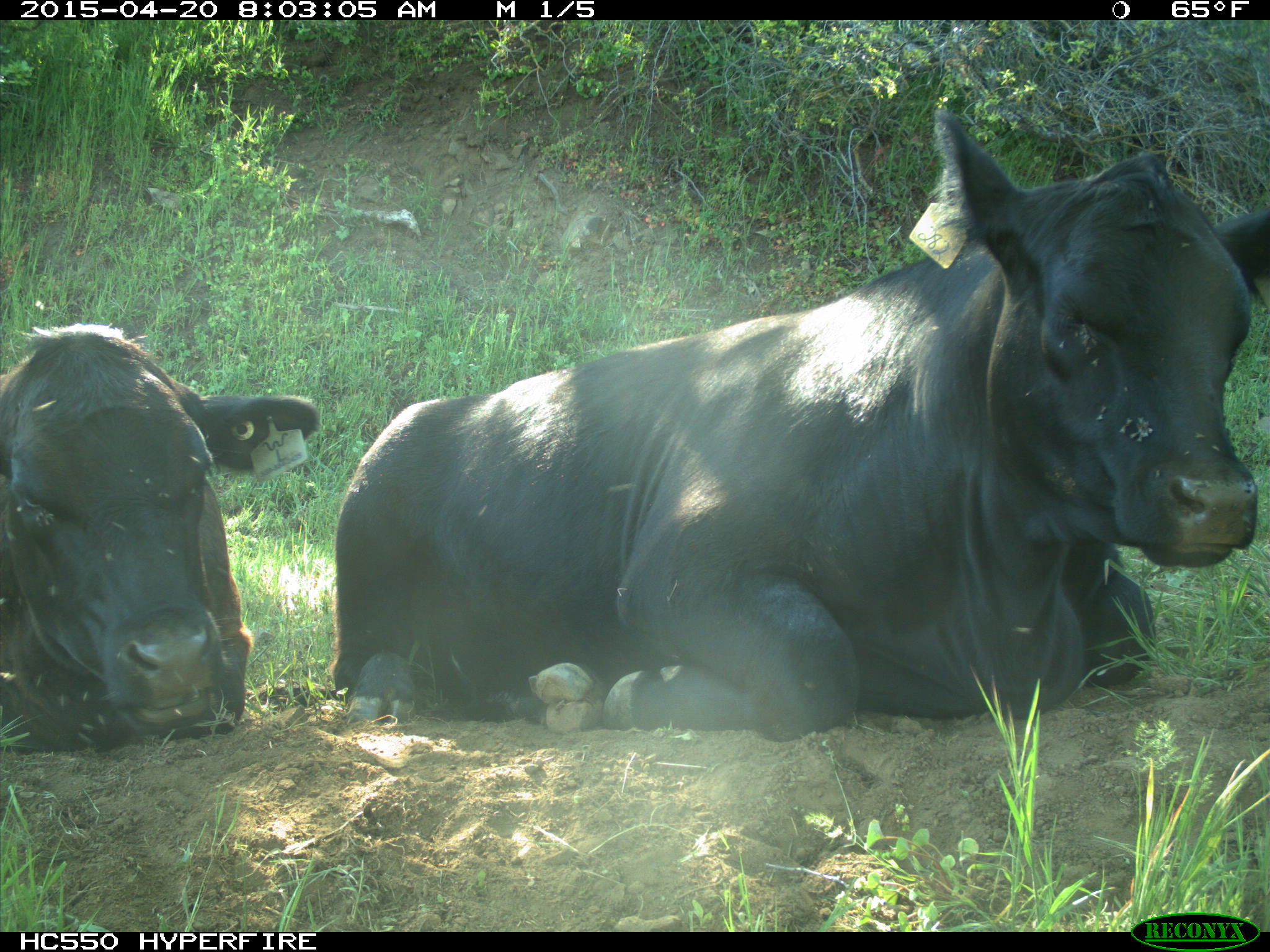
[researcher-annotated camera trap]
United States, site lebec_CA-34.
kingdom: Animalia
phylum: Chordata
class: Mammalia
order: Artiodactyla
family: Bovidae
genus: Bos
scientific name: Bos taurus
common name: domestic cow